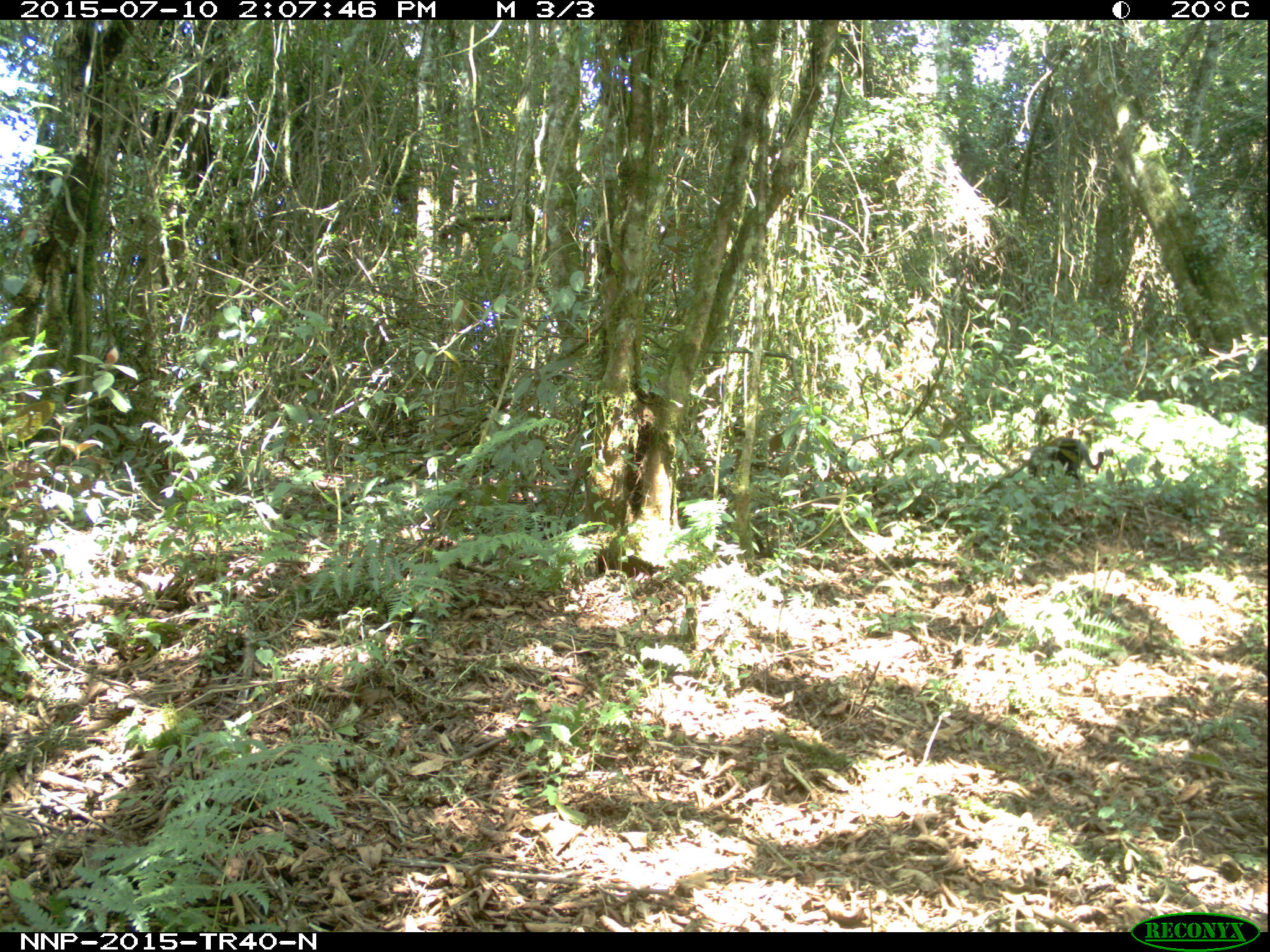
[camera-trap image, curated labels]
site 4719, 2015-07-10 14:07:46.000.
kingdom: Animalia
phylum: Chordata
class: Mammalia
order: Primates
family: Cercopithecidae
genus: Allochrocebus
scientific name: Allochrocebus lhoesti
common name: l'hoest's monkey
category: cercopithecus lhoesti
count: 1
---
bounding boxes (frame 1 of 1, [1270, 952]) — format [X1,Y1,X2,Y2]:
cercopithecus lhoesti: [1027,434,1104,481]